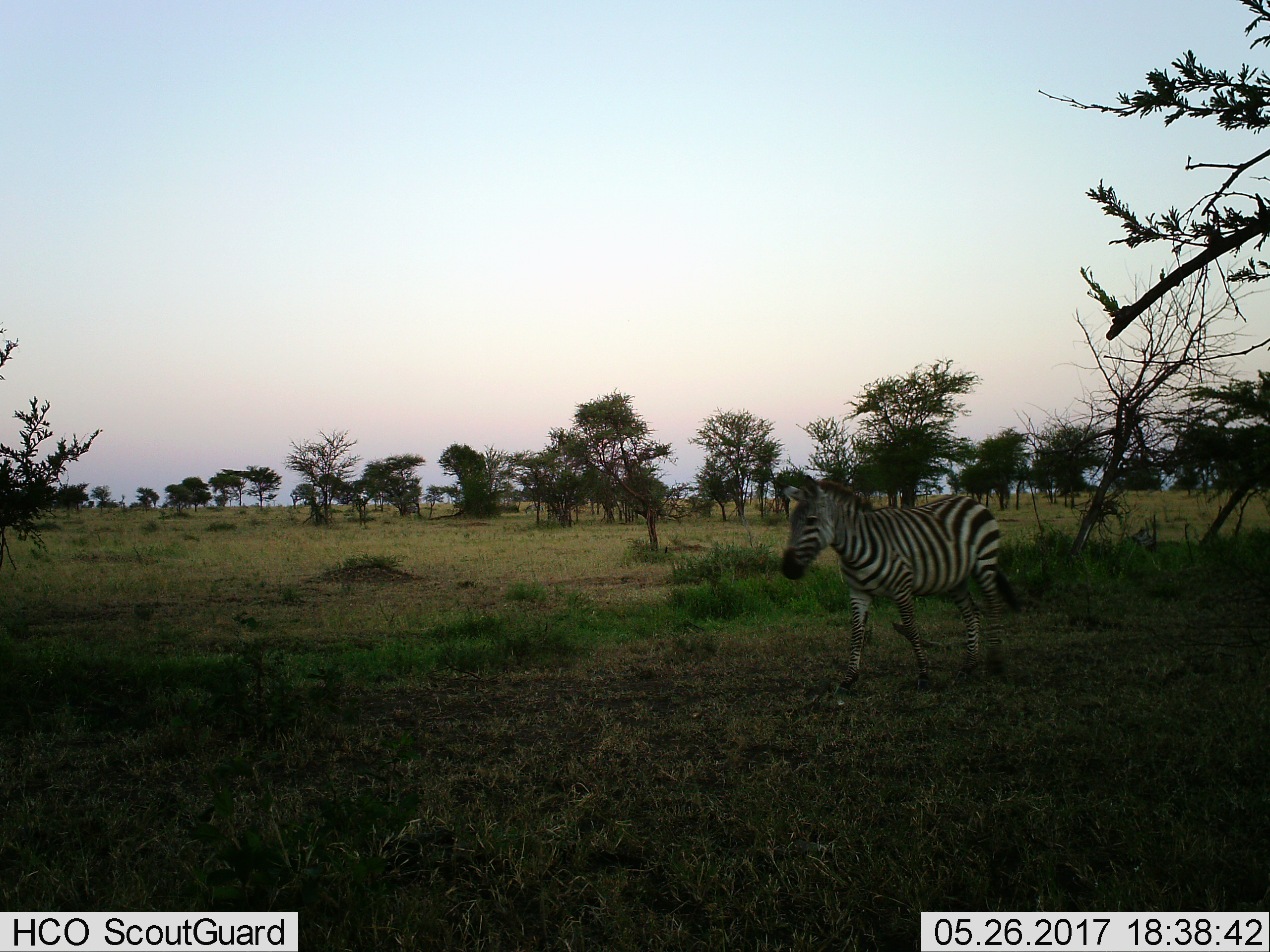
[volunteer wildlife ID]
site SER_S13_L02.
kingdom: Animalia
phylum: Chordata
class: Mammalia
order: Perissodactyla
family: Equidae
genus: Equus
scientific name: Equus quagga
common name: plains zebra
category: zebraplains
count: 1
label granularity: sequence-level